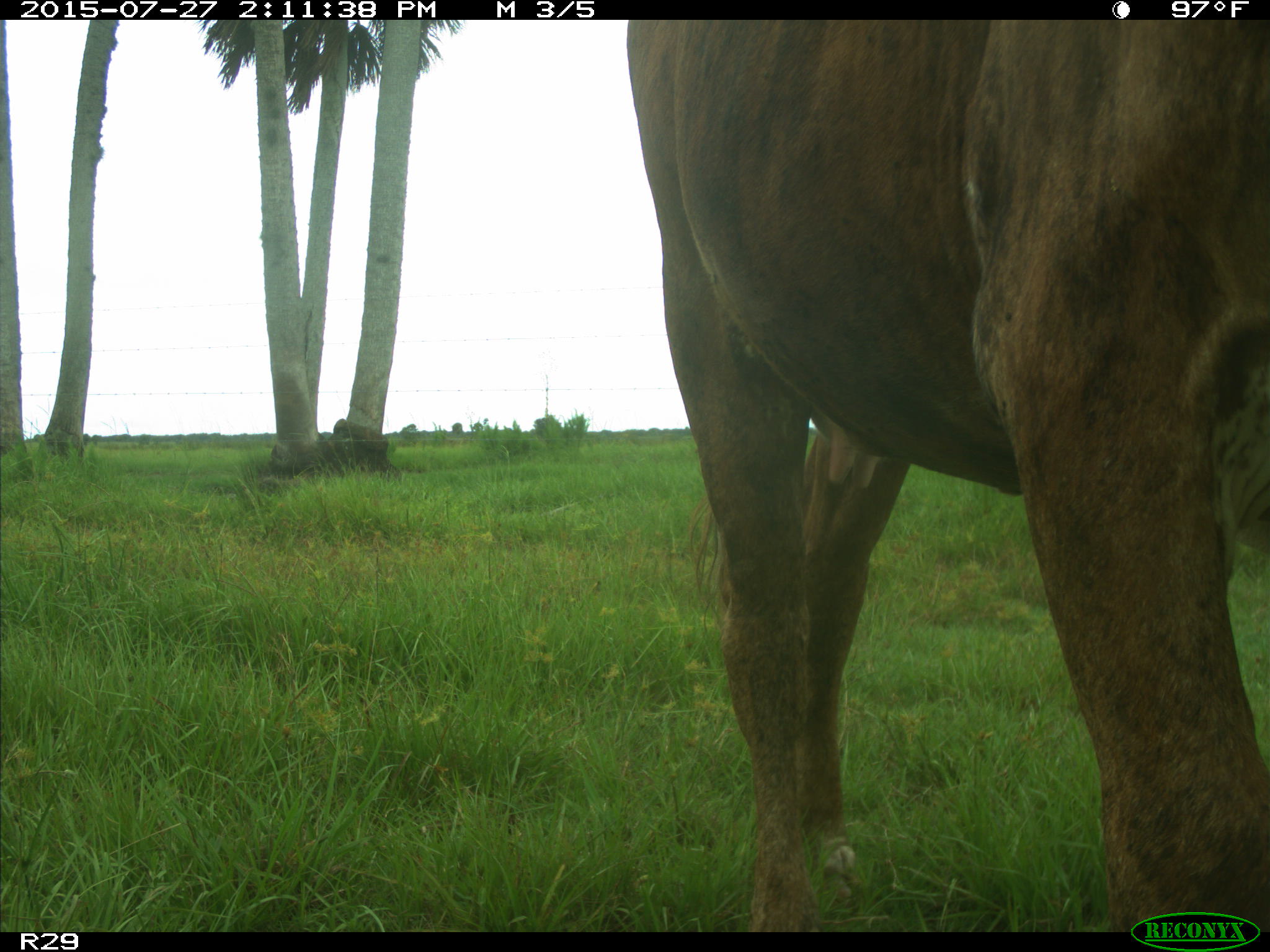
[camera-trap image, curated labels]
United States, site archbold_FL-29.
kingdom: Animalia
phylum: Chordata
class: Mammalia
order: Artiodactyla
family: Bovidae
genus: Bos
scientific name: Bos taurus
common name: domestic cow